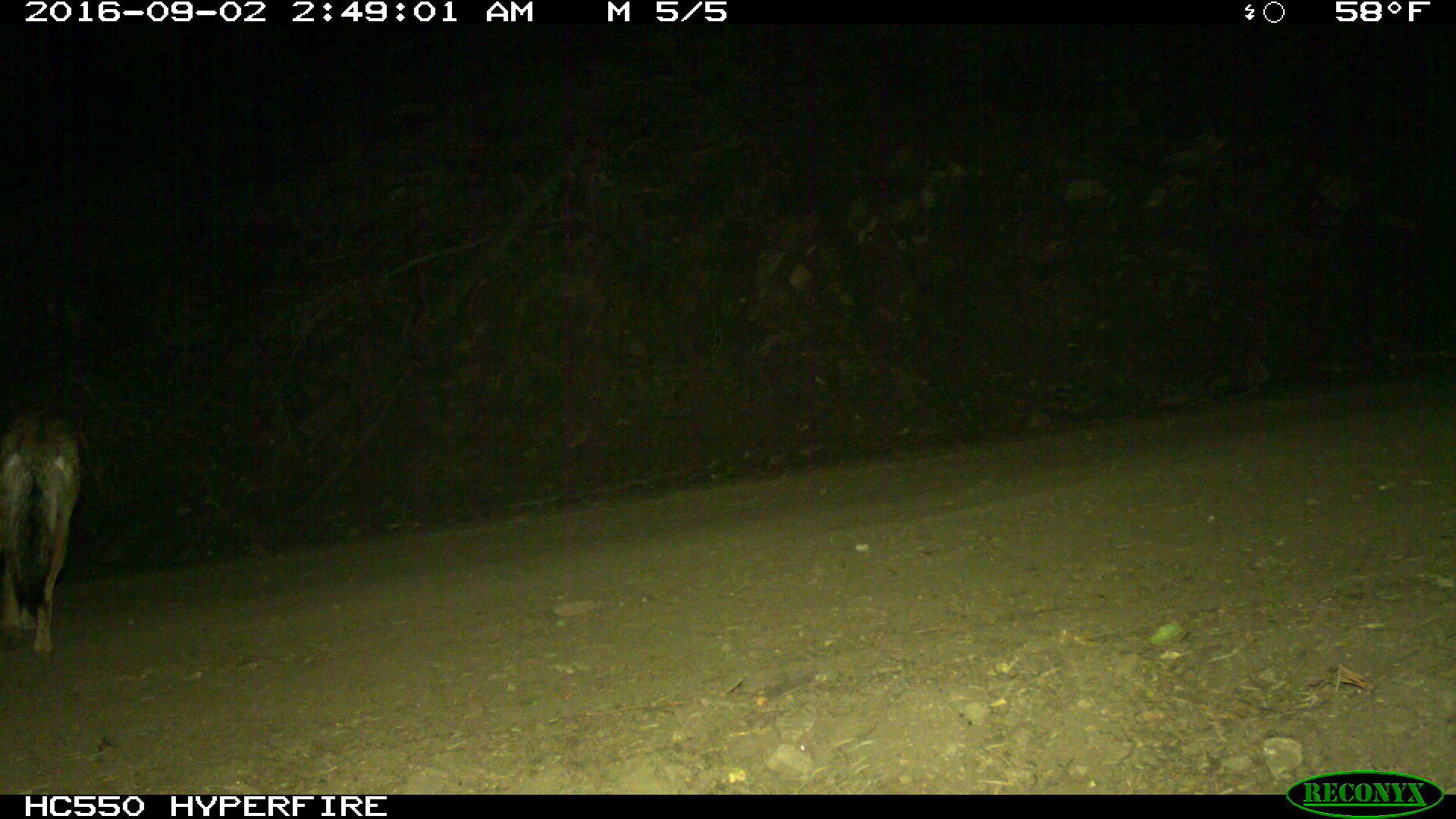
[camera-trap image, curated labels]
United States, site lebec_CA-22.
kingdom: Animalia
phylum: Chordata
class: Mammalia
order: Carnivora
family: Canidae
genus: Canis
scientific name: Canis latrans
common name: coyote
Canis latrans (coyote).